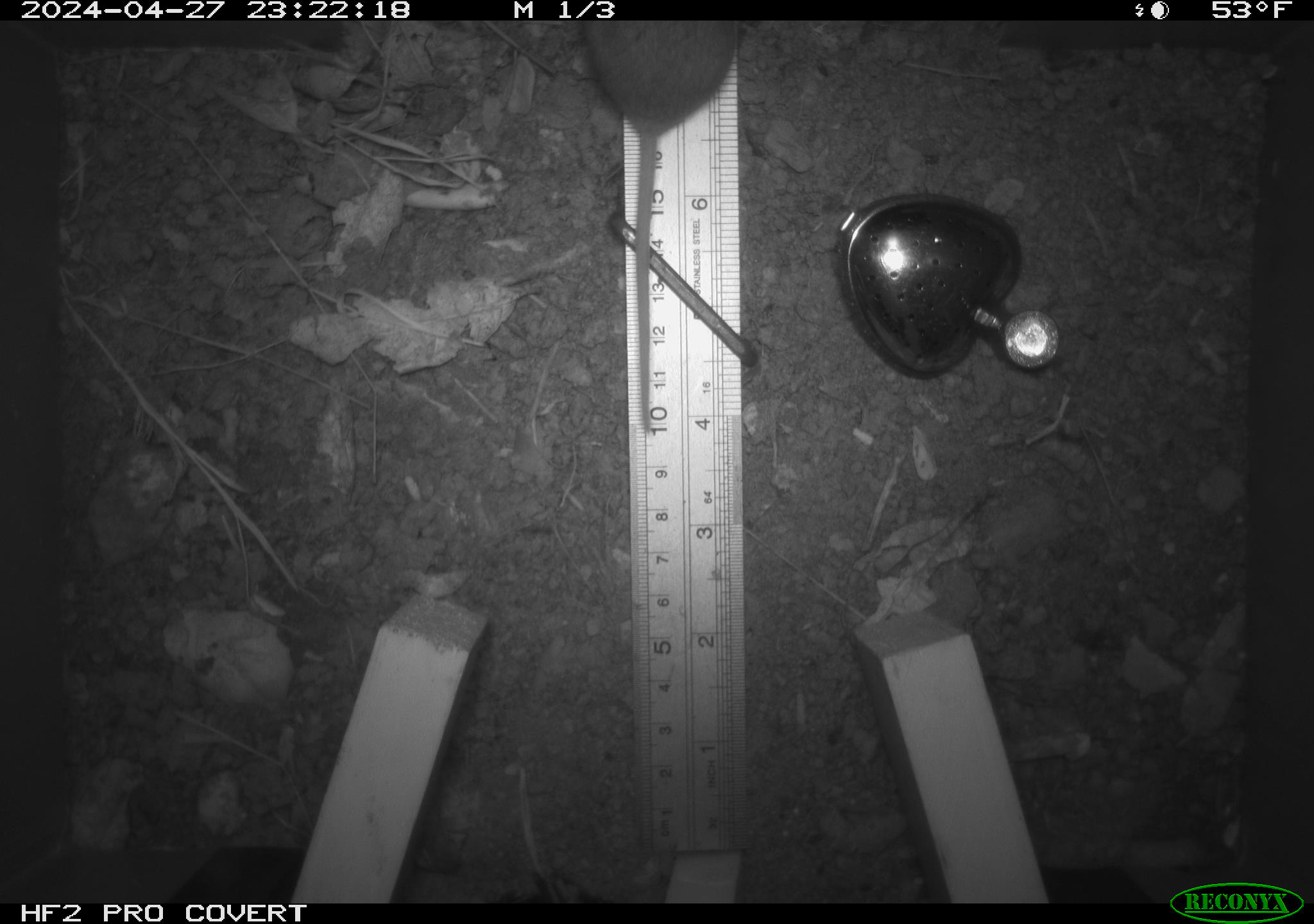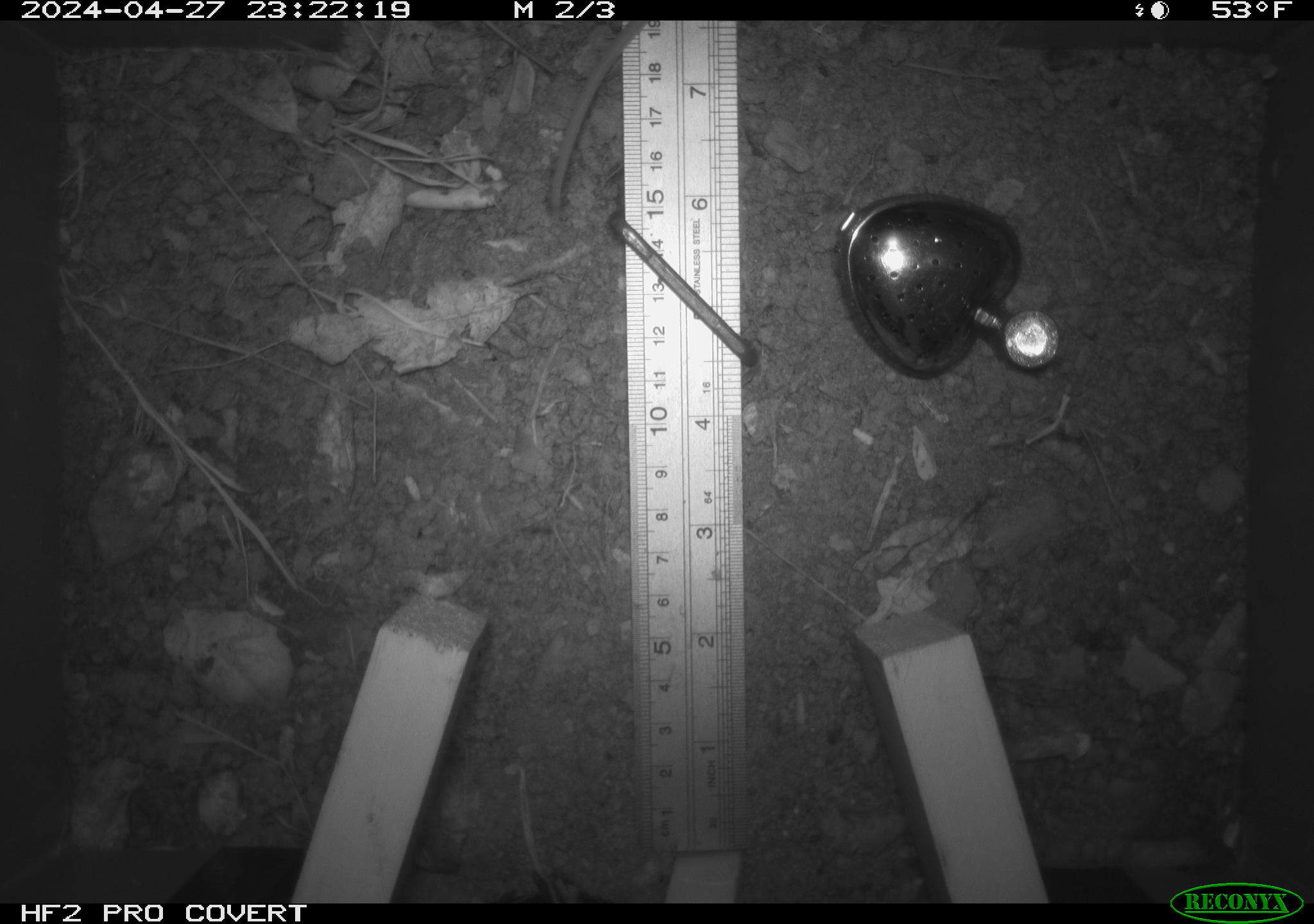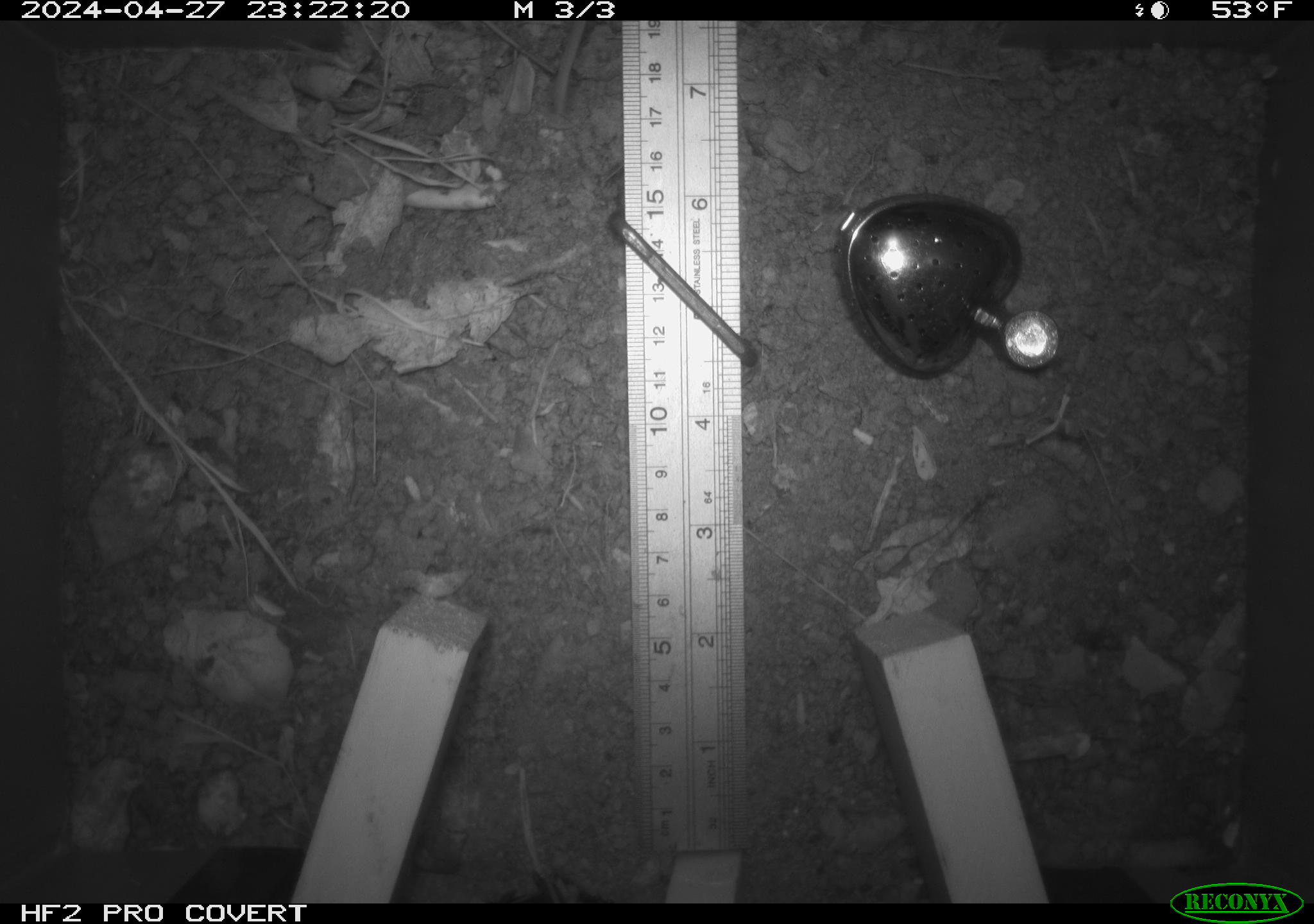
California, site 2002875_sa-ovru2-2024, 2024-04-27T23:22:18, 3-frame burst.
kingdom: Animalia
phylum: Chordata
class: Mammalia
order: Rodentia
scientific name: Rodentia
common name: rodent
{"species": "rodent (Rodentia)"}